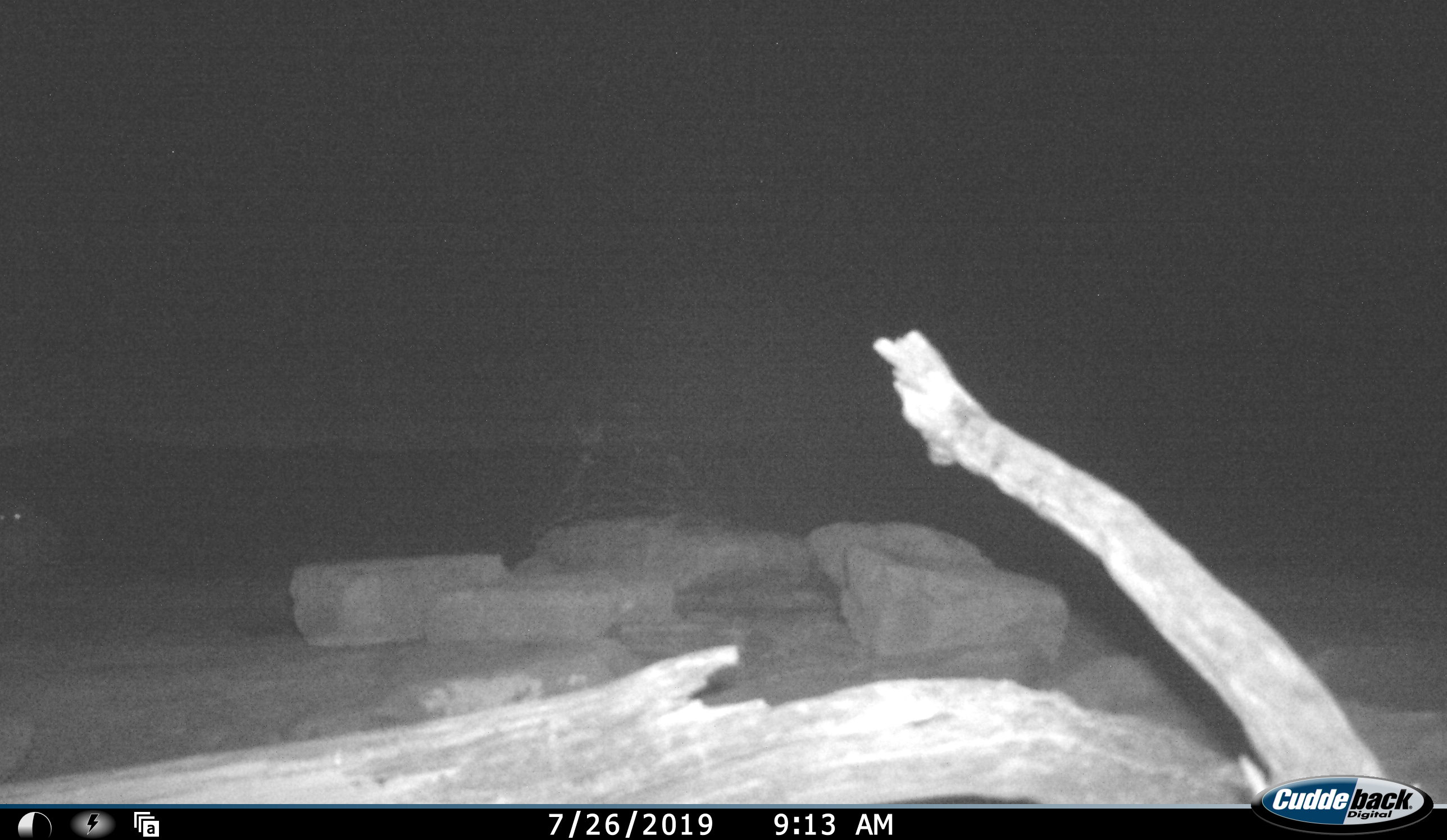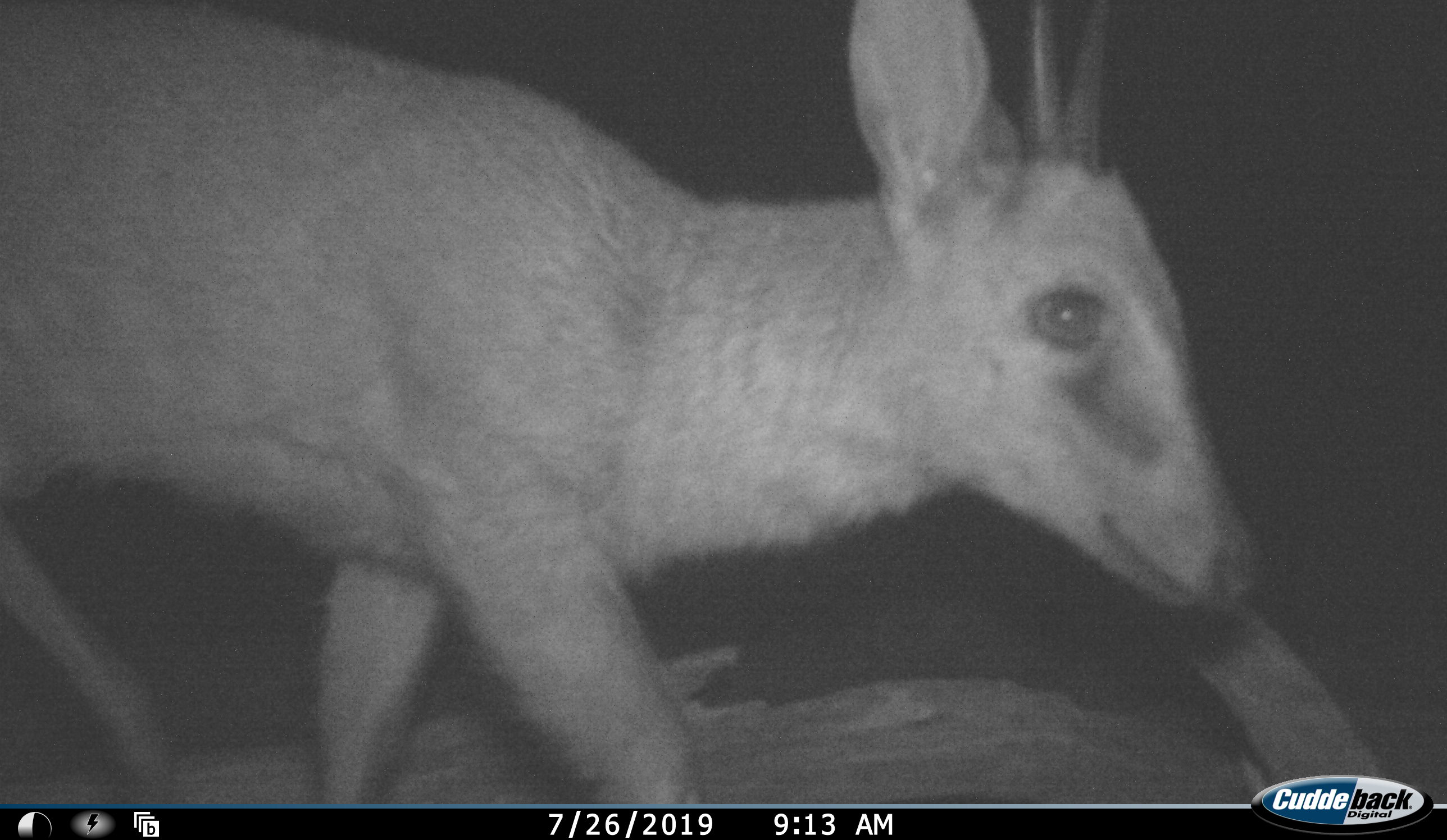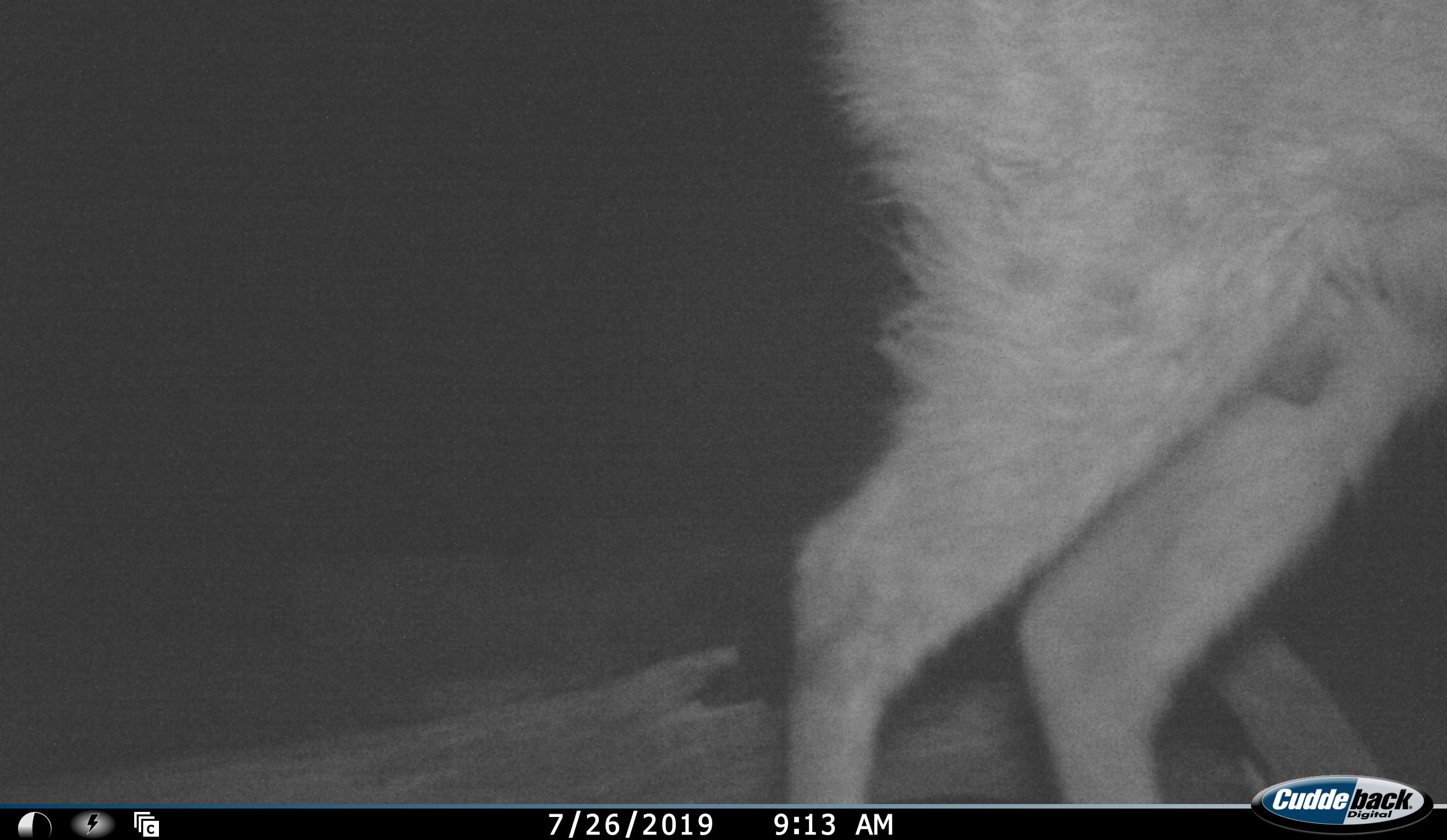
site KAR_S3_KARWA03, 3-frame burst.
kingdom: Animalia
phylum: Chordata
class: Mammalia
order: Artiodactyla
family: Bovidae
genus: Sylvicapra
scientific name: Sylvicapra grimmia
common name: common duiker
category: duikercommongrey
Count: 1.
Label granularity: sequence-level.